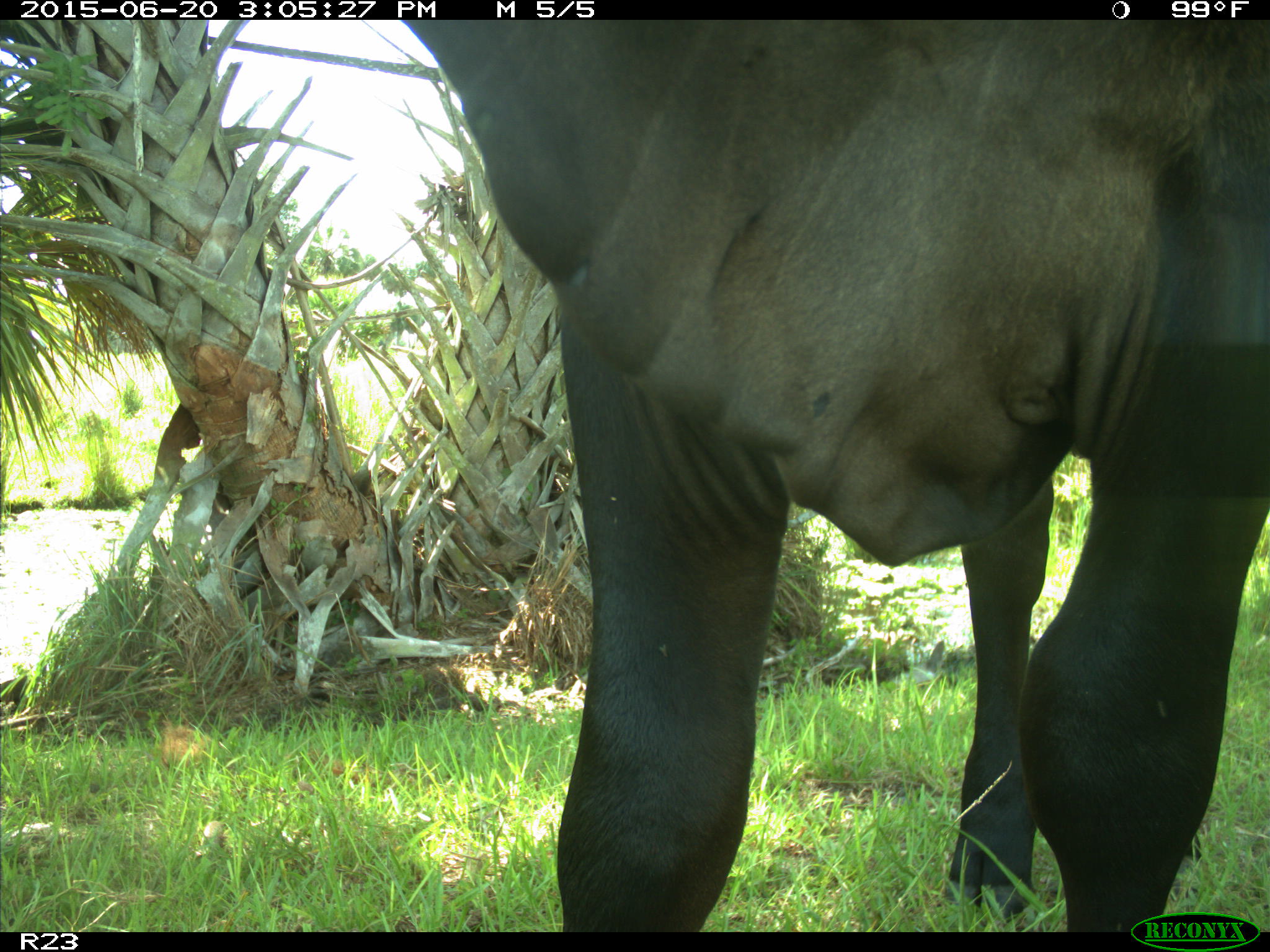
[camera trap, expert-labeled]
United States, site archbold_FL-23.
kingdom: Animalia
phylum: Chordata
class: Mammalia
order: Artiodactyla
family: Bovidae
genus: Bos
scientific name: Bos taurus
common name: domestic cow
Bos taurus (domestic cow).